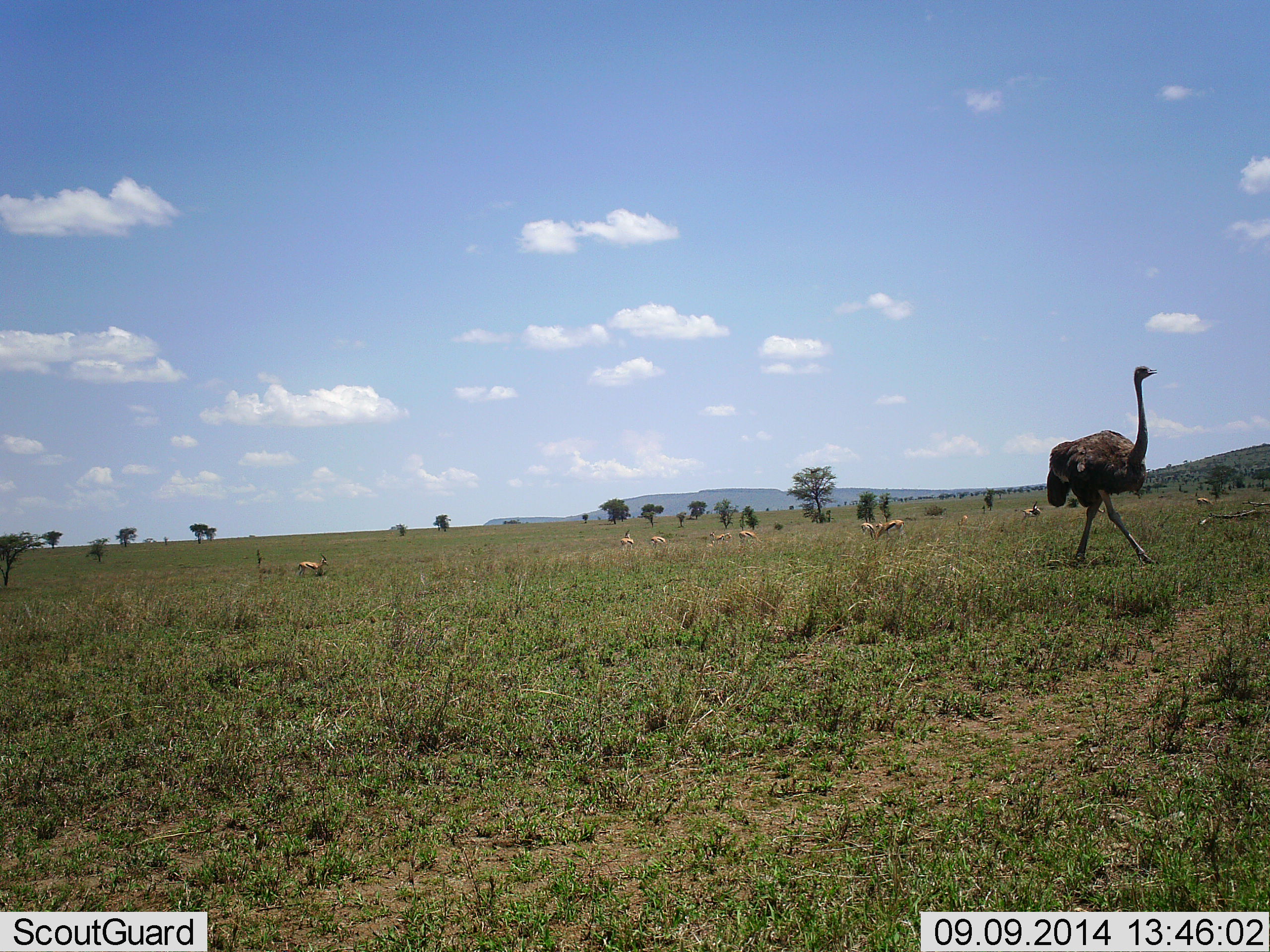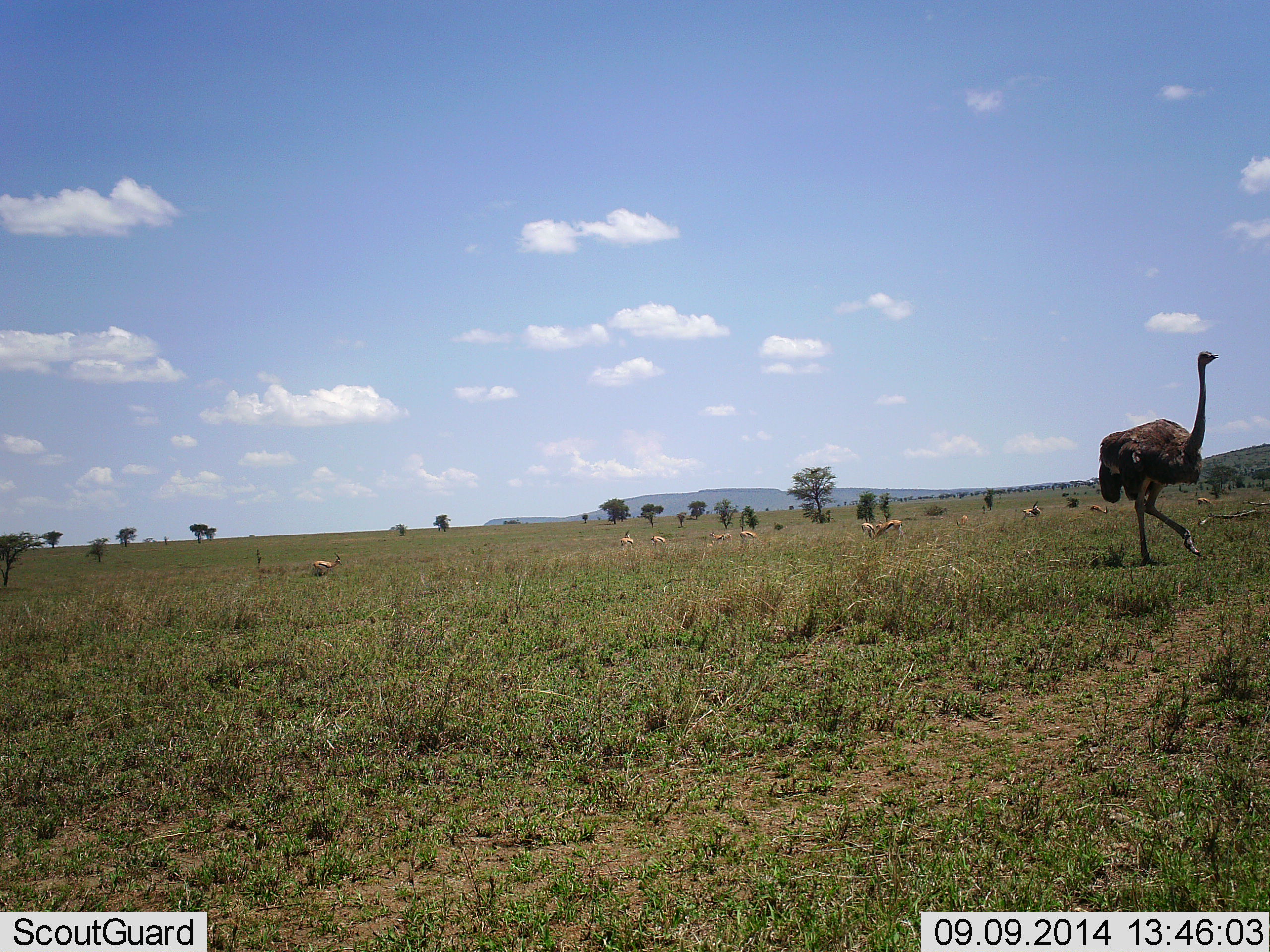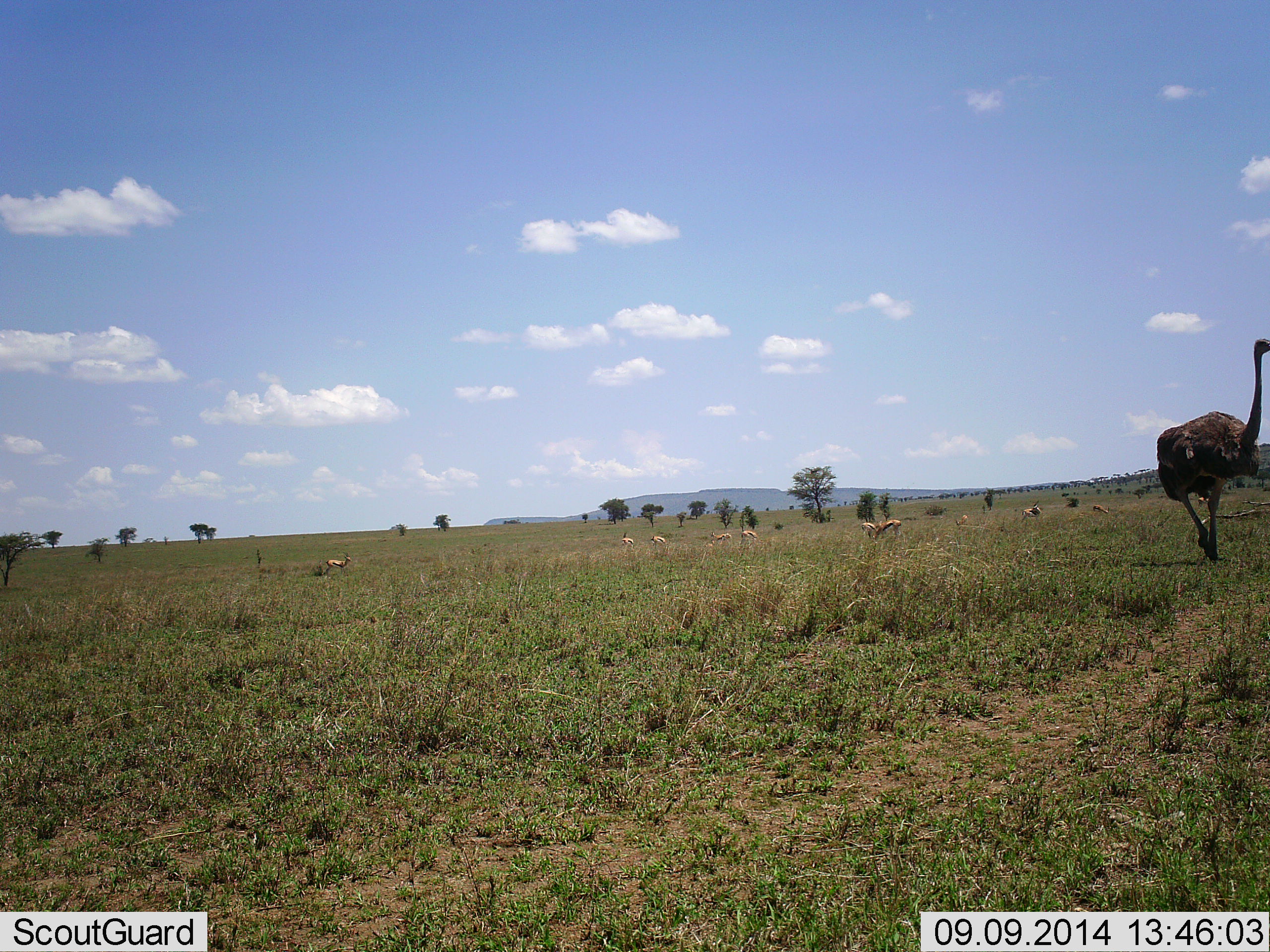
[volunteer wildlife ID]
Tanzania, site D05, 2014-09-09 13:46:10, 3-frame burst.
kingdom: Animalia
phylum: Chordata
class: Mammalia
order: Artiodactyla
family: Bovidae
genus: Eudorcas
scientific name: Eudorcas thomsonii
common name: thomson's gazelle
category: gazellethomsons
Gazellethomsons (thomson's gazelle) (Eudorcas thomsonii), count 11-50. Behavior (volunteer vote fractions): standing 40%, resting 0%, moving 50%, interacting 0%. Young present (vote fraction): 0%. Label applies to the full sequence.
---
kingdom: Animalia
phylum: Chordata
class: Aves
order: Struthioniformes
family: Struthionidae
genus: Struthio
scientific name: Struthio camelus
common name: ostrich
Ostrich (Struthio camelus), count 1. Behavior (volunteer vote fractions): standing 7%, resting 0%, moving 100%, interacting 0%. Young present (vote fraction): 0%. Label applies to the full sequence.